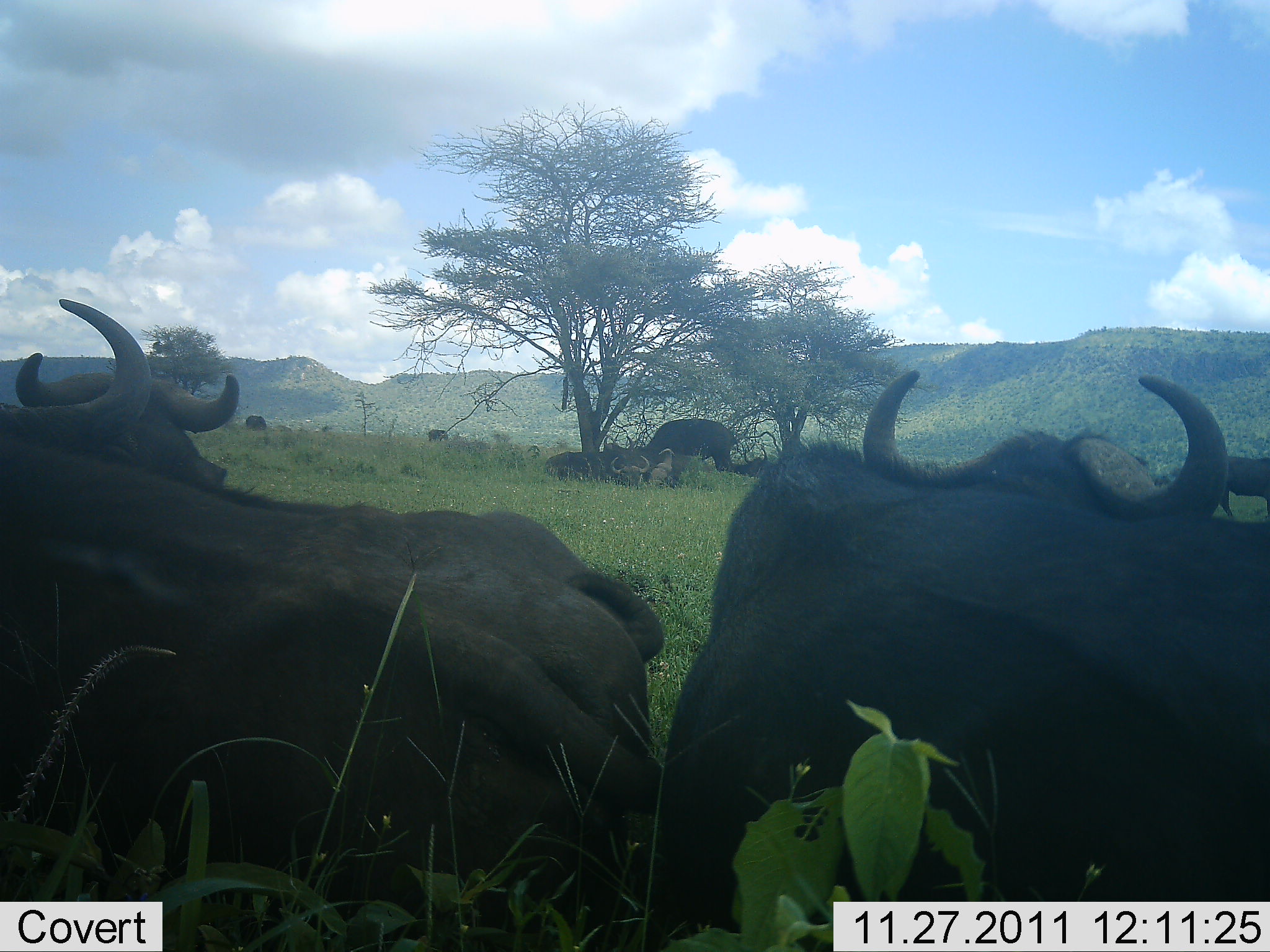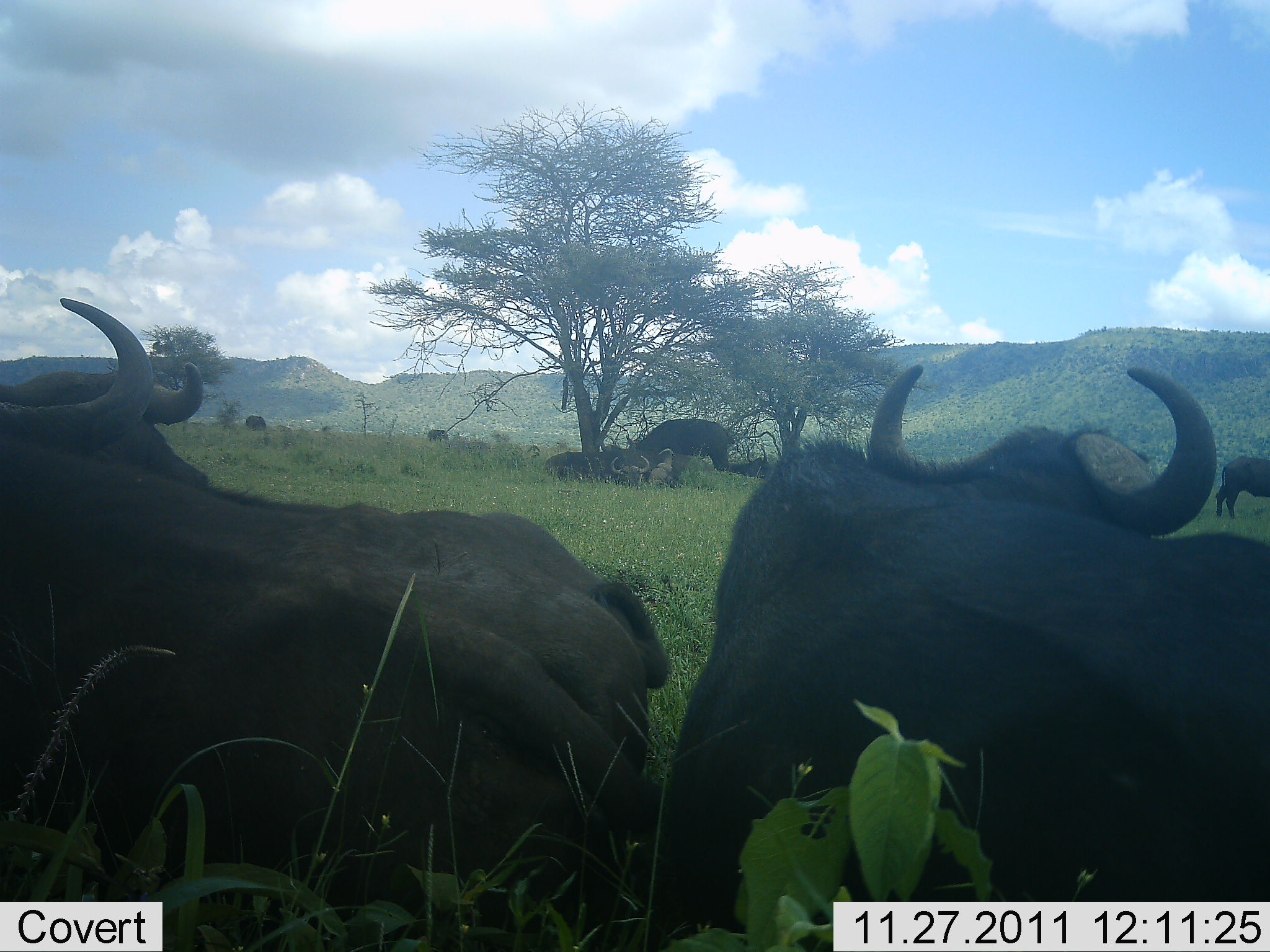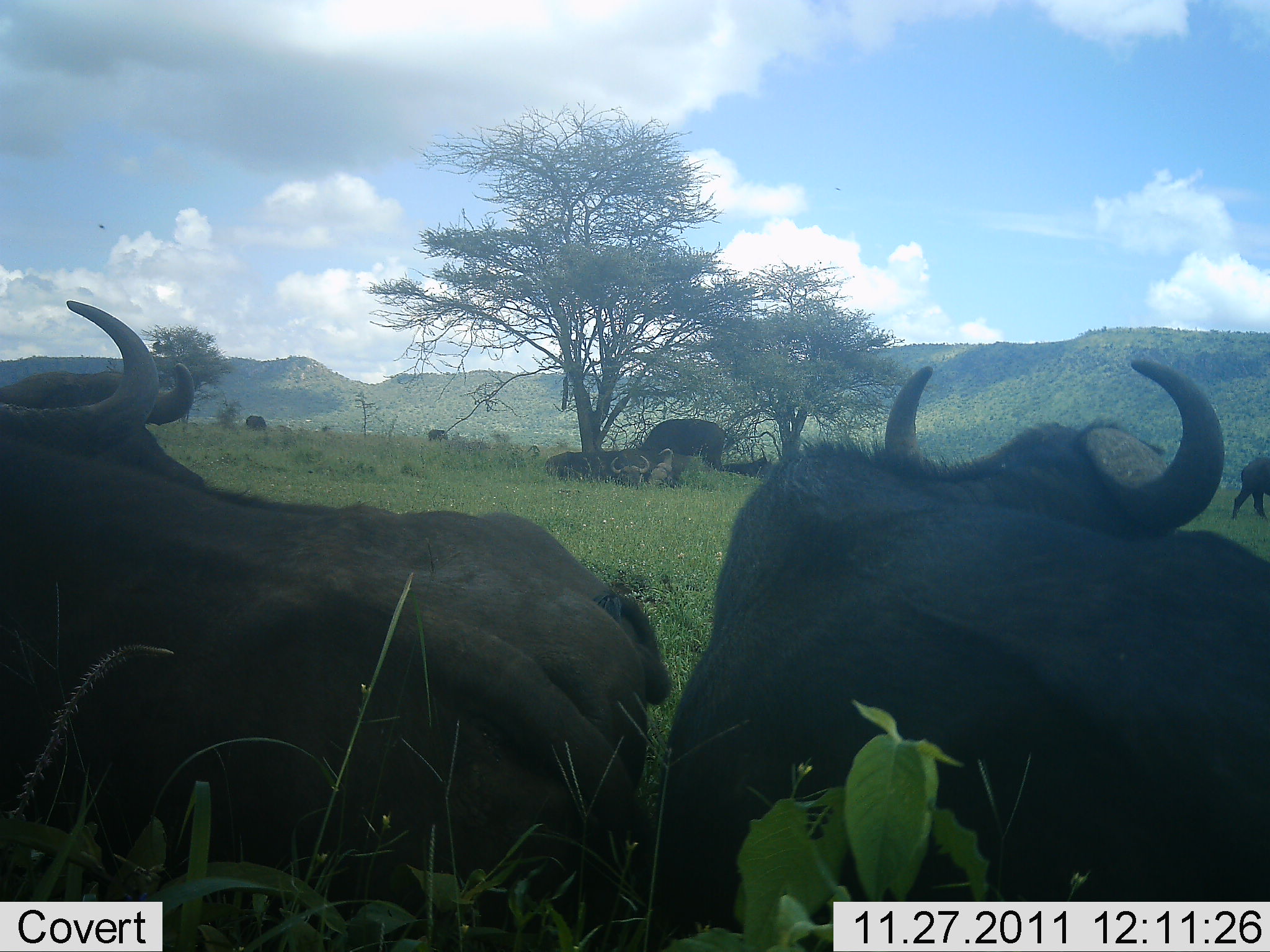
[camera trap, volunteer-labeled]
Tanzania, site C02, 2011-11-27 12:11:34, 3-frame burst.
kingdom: Animalia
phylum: Chordata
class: Mammalia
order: Artiodactyla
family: Bovidae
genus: Syncerus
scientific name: Syncerus caffer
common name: cape buffalo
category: buffalo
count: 7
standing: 70%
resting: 90%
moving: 0%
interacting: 0%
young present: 5%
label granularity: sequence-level